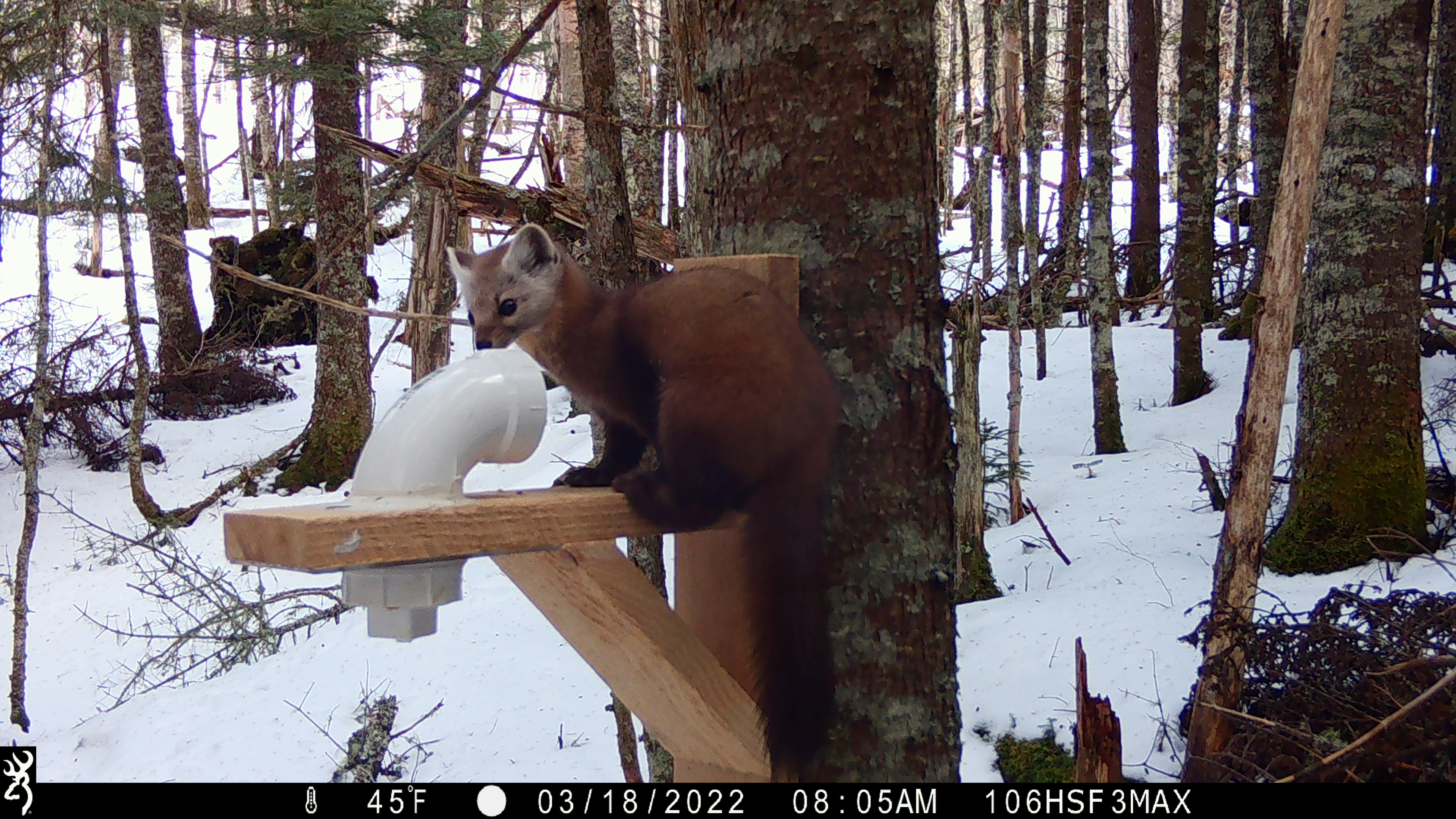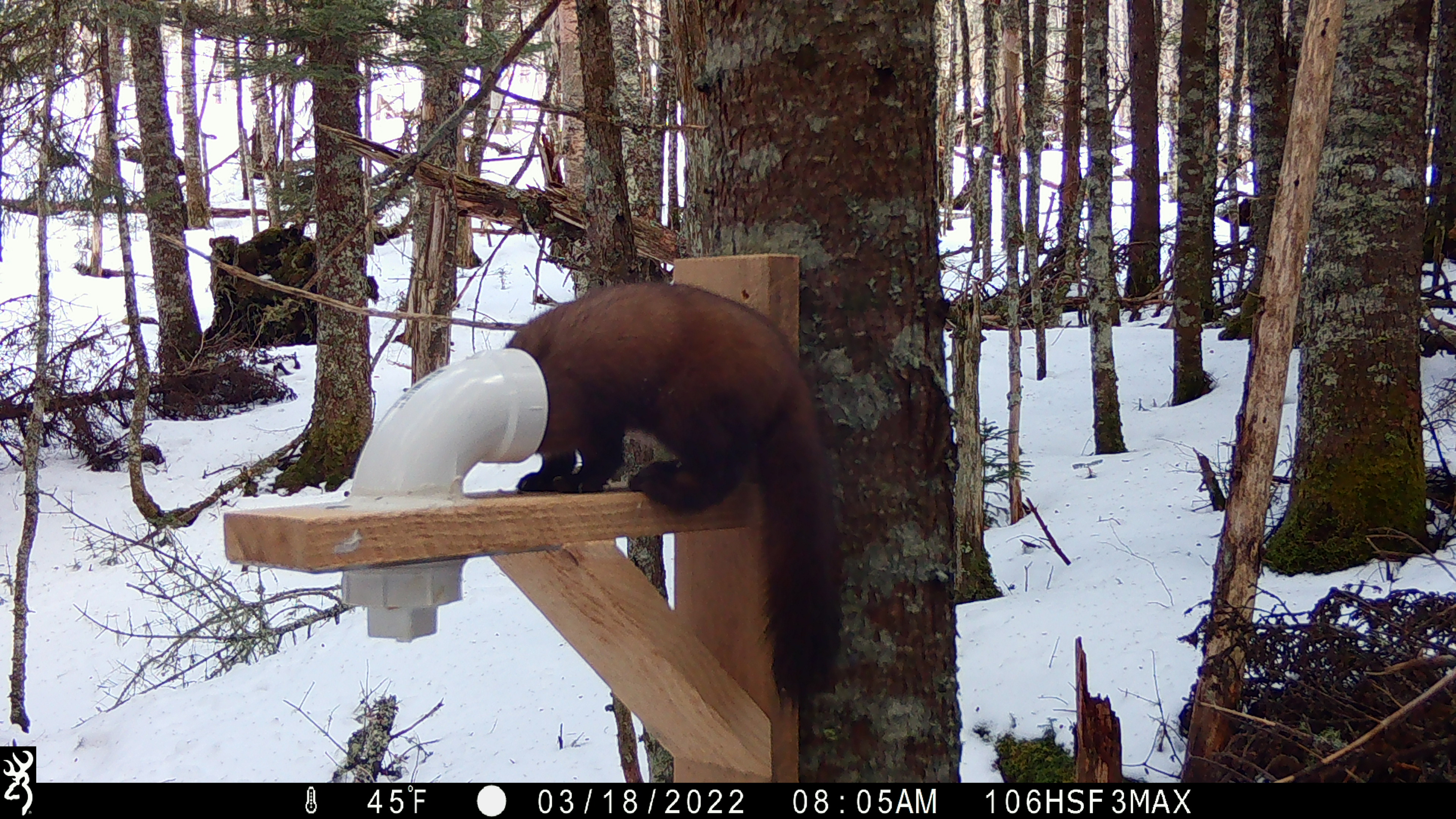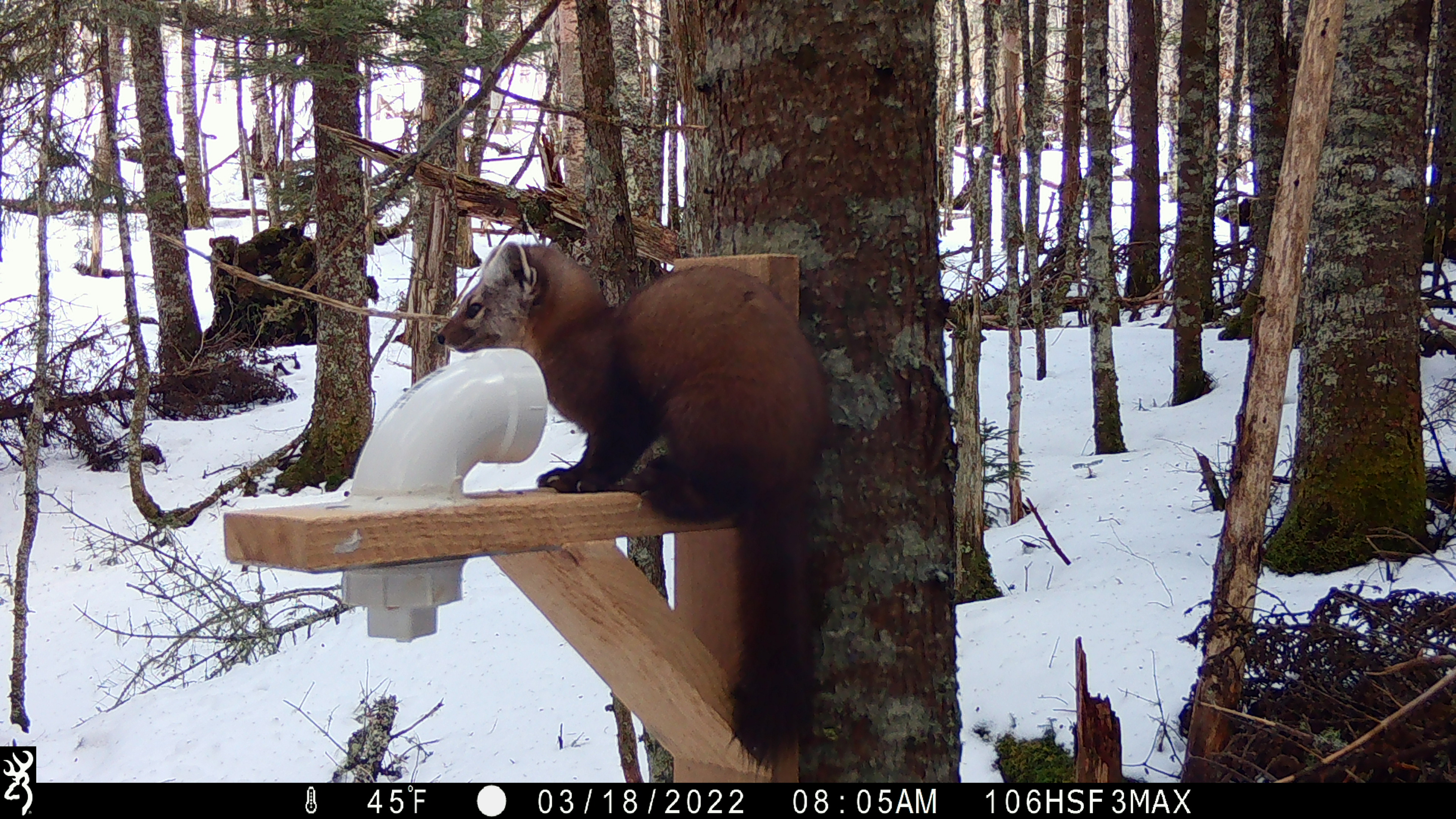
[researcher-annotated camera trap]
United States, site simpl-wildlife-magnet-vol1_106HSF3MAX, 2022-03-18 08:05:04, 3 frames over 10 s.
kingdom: Animalia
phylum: Chordata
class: Mammalia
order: Carnivora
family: Mustelidae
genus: Martes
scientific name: Martes americana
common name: american marten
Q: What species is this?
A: American marten (Martes americana).